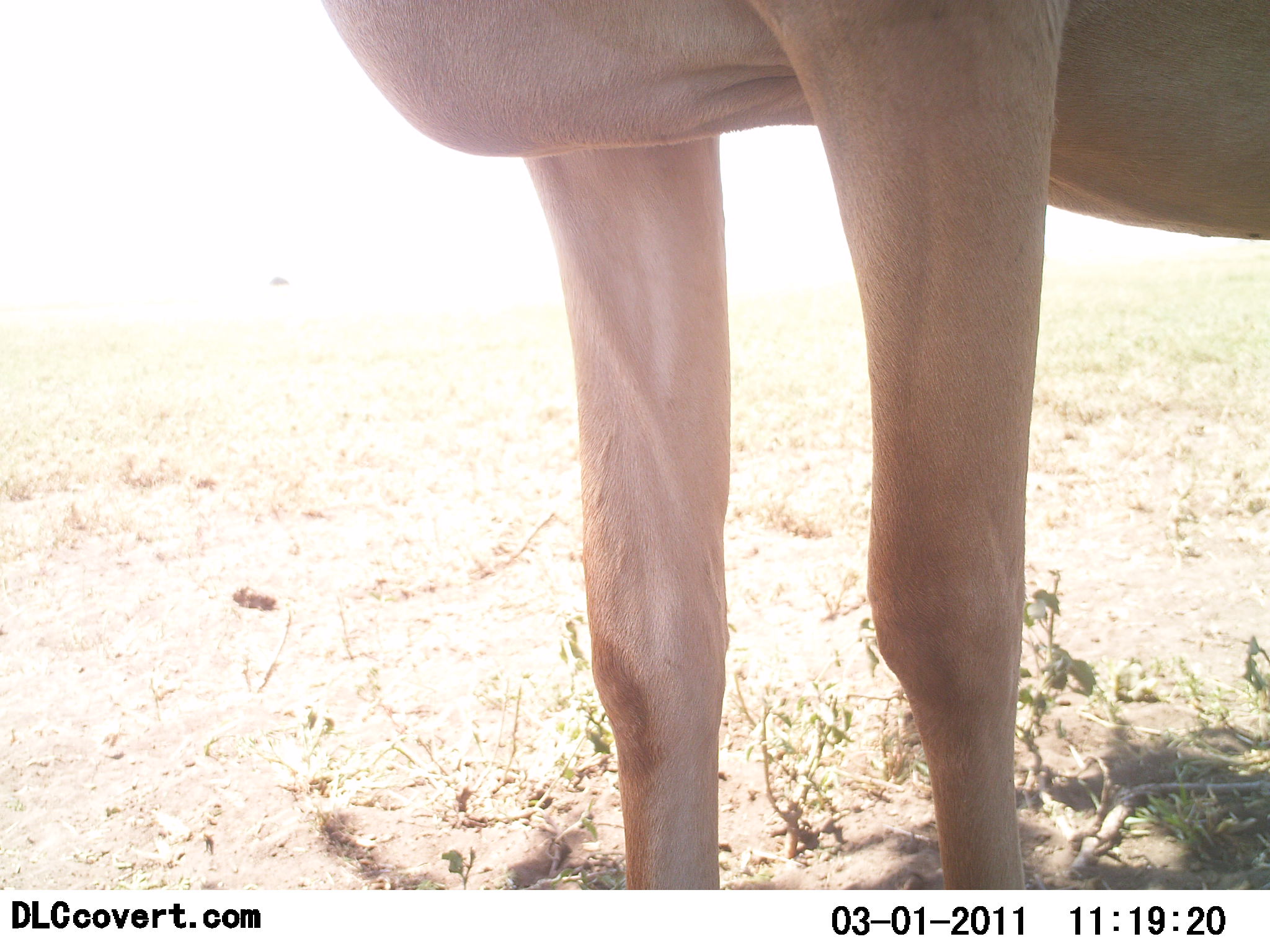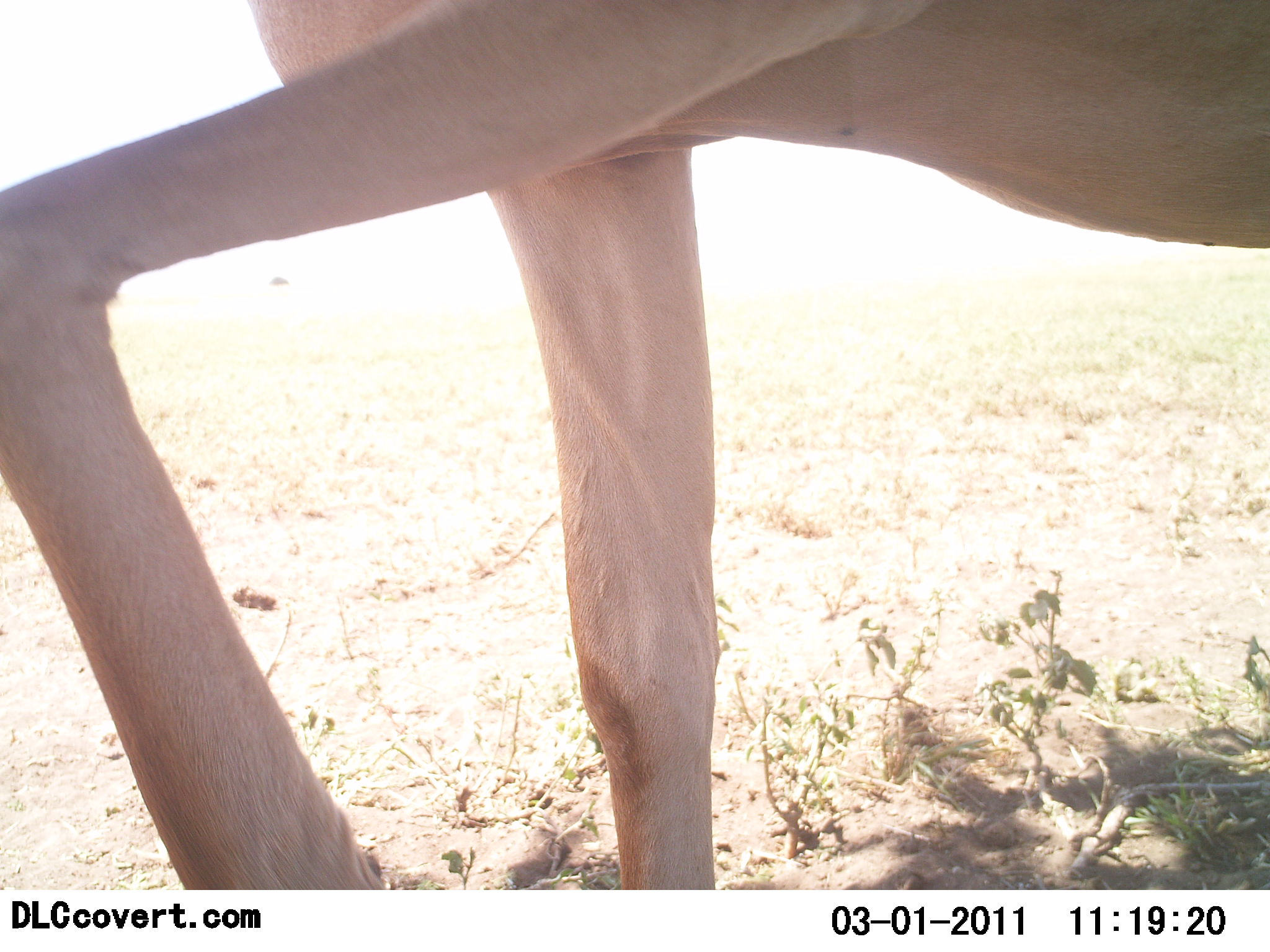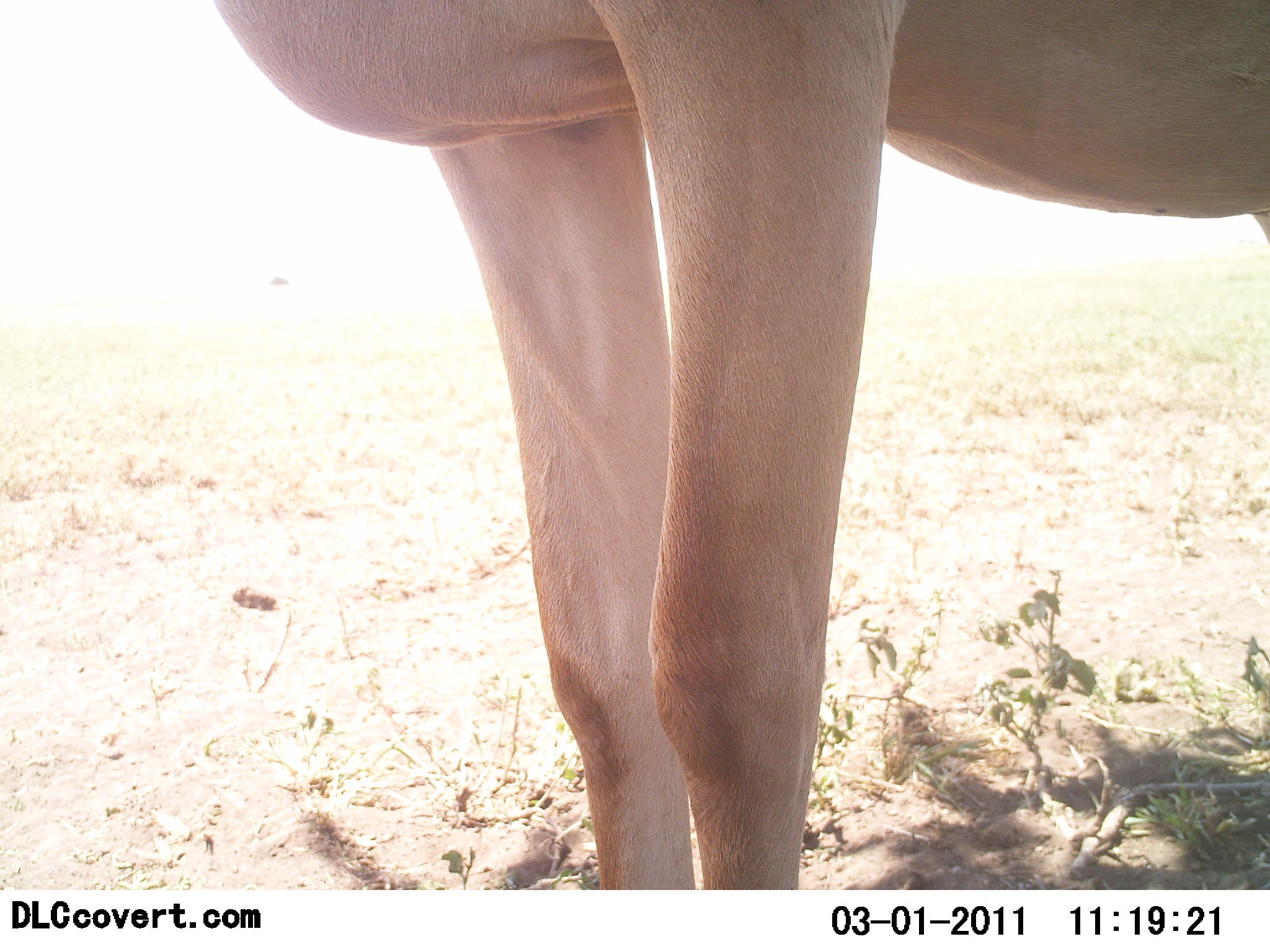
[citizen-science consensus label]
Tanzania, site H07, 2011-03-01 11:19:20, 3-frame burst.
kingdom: Animalia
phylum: Chordata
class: Mammalia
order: Artiodactyla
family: Bovidae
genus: Alcelaphus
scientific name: Alcelaphus buselaphus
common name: hartebeest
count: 1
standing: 75%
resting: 0%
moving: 33%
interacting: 0%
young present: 0%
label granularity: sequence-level